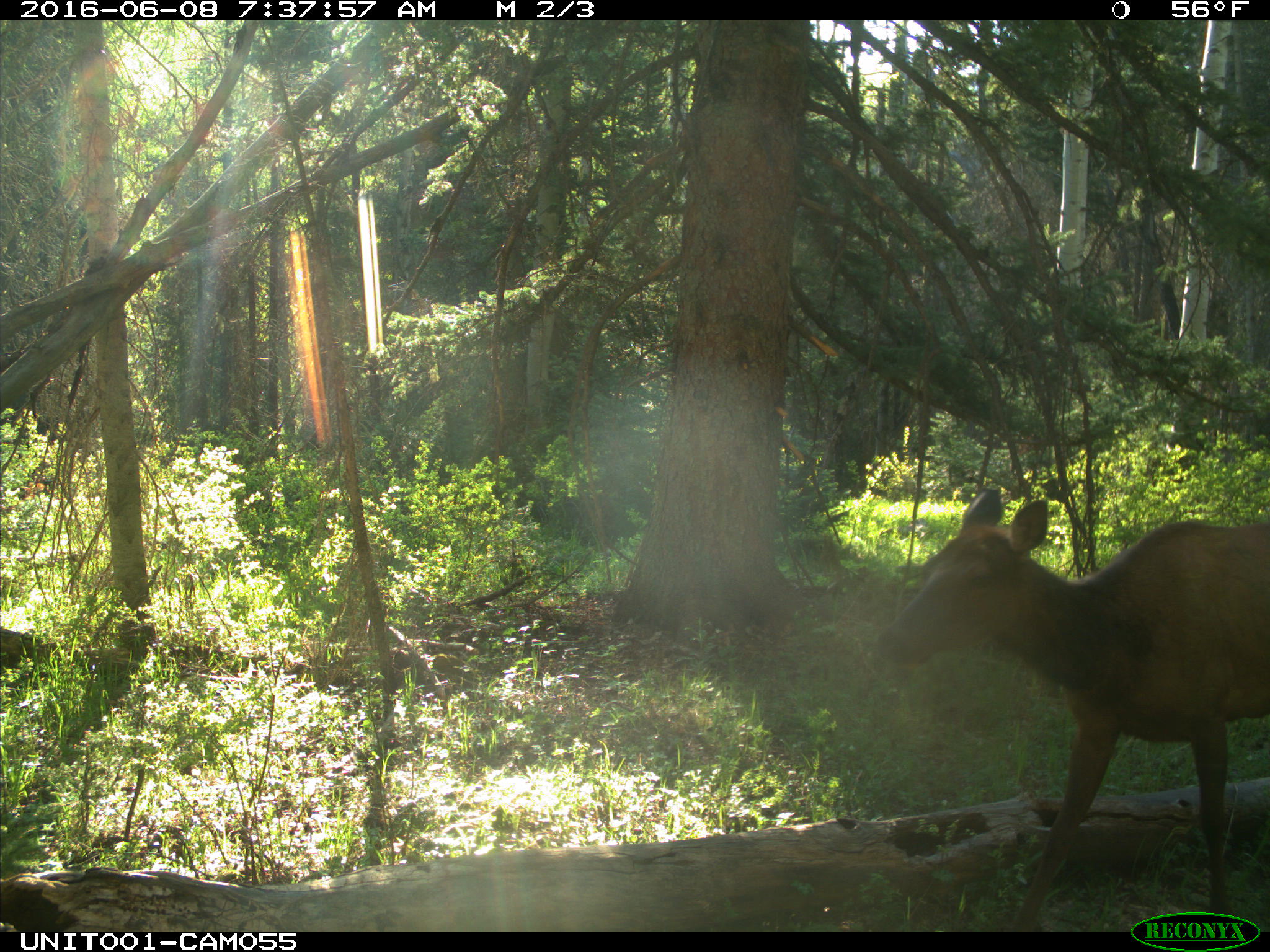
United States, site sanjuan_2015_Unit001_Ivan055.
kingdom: Animalia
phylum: Chordata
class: Mammalia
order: Artiodactyla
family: Cervidae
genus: Cervus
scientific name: Cervus elaphus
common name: red deer